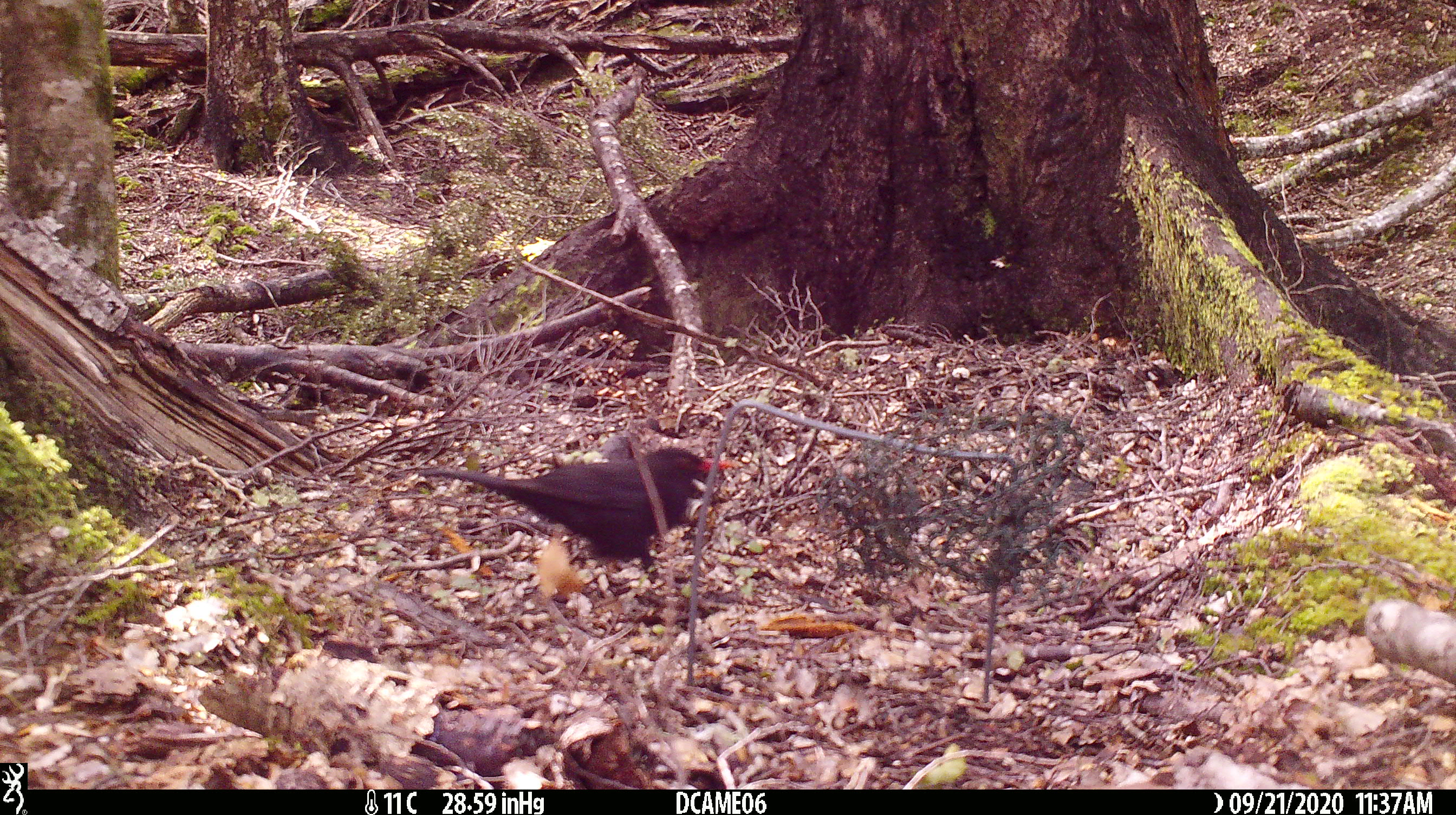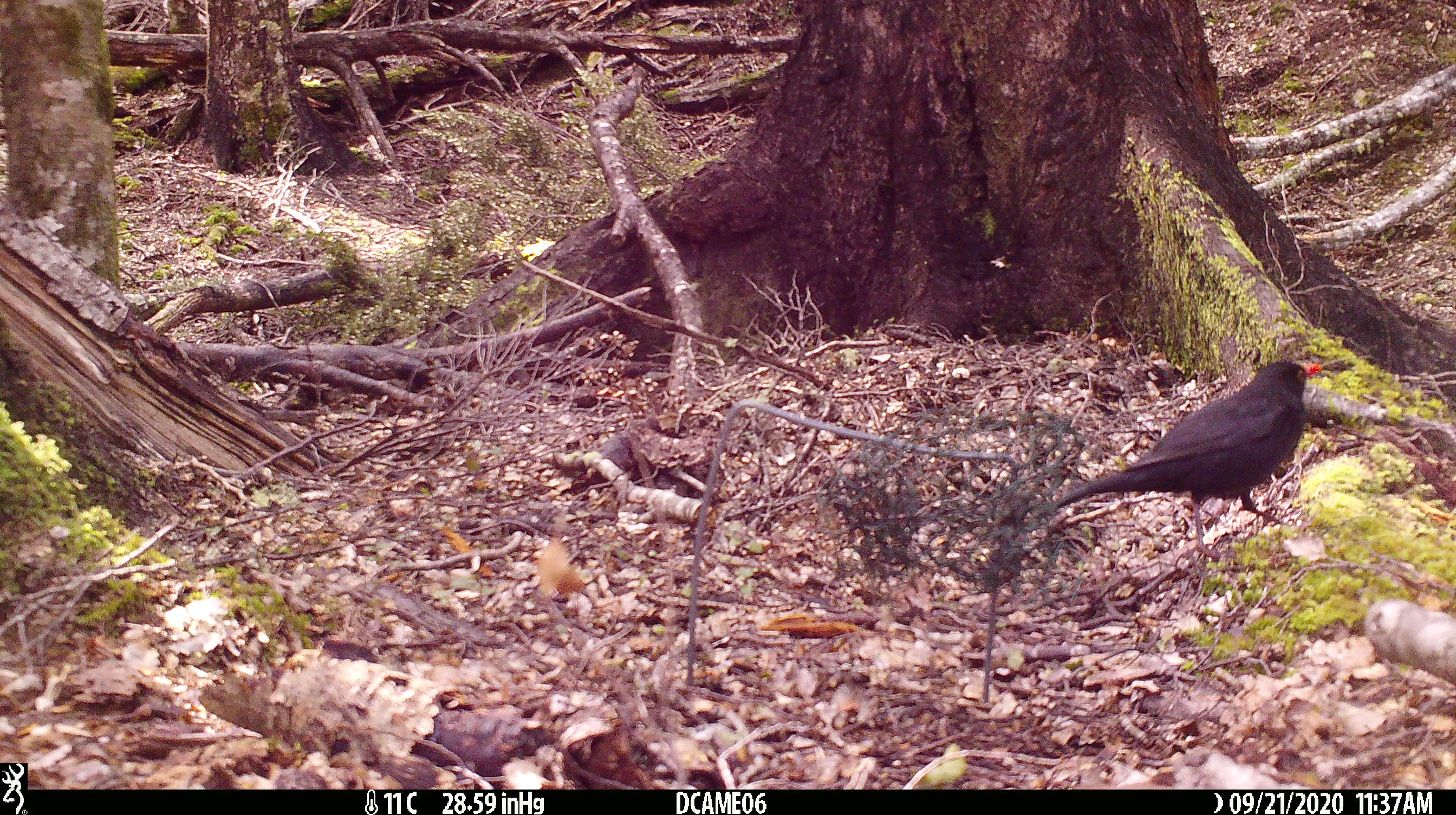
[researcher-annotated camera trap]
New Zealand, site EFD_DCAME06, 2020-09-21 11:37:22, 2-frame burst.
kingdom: Animalia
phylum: Chordata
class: Aves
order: Passeriformes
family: Turdidae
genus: Turdus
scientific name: Turdus merula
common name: eurasian blackbird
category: blackbird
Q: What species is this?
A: Blackbird (eurasian blackbird) (Turdus merula).